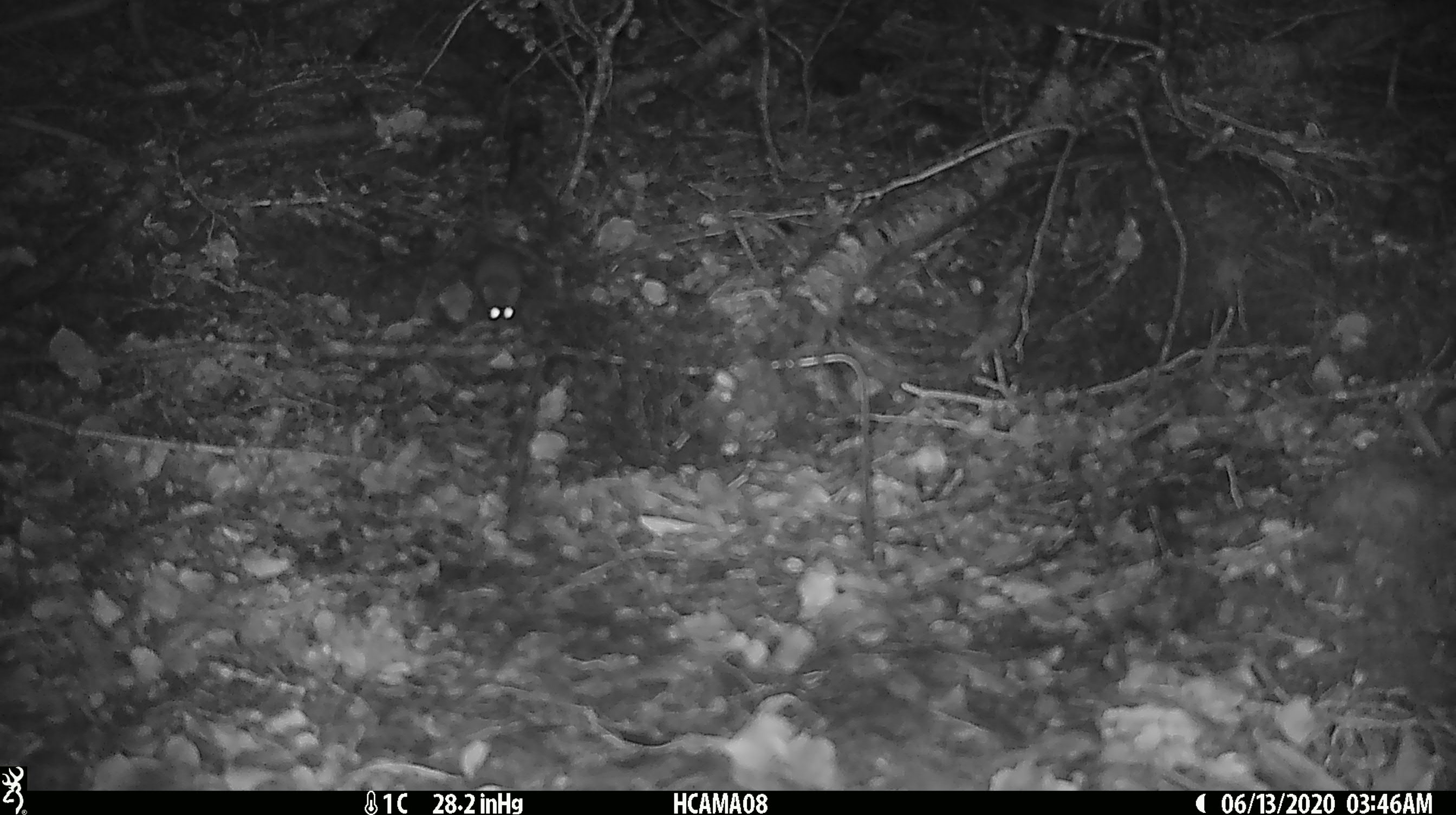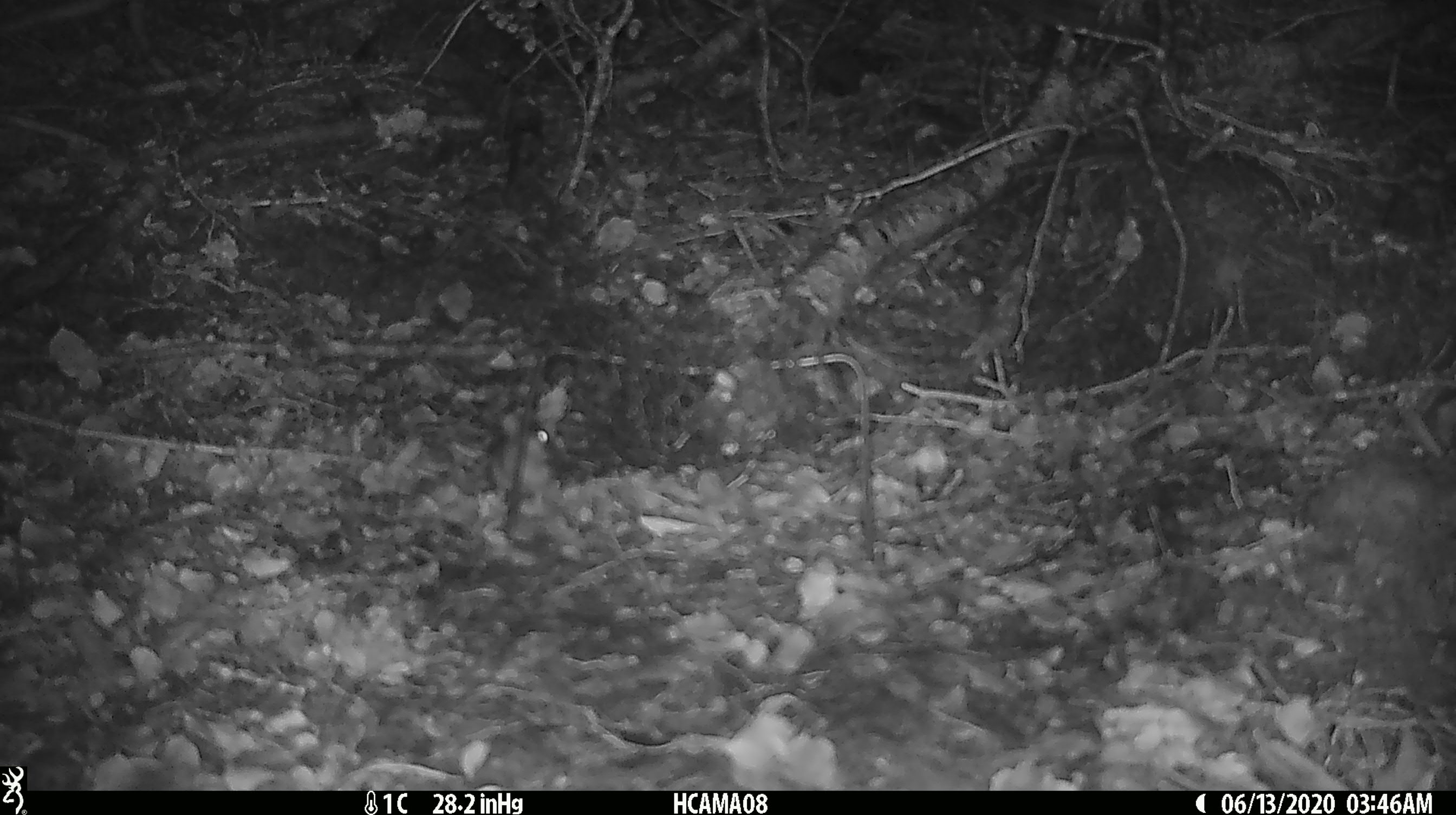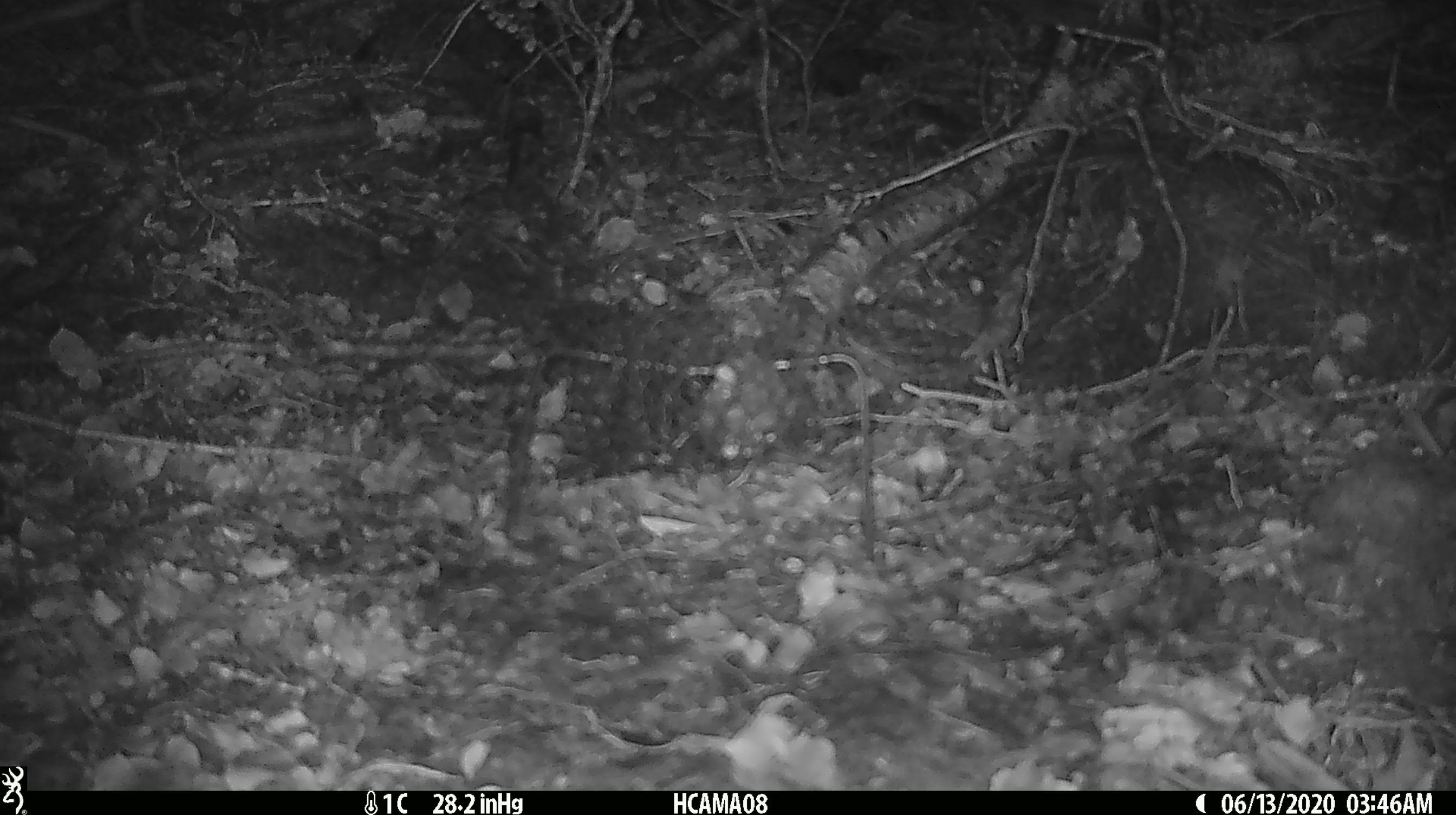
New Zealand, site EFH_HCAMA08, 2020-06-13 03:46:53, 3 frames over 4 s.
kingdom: Animalia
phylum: Chordata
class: Mammalia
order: Rodentia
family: Muridae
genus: Mus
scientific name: Mus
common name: mouse